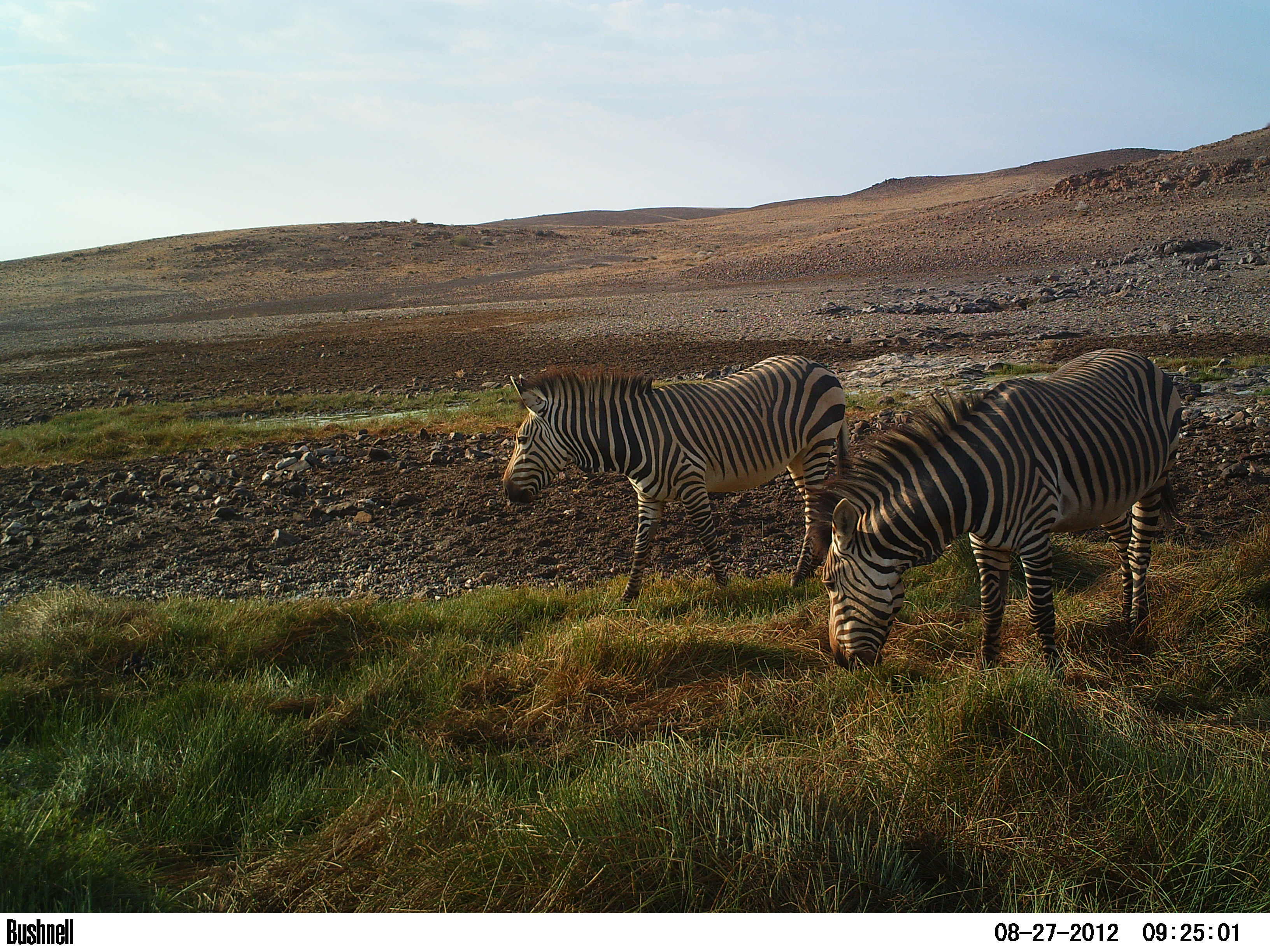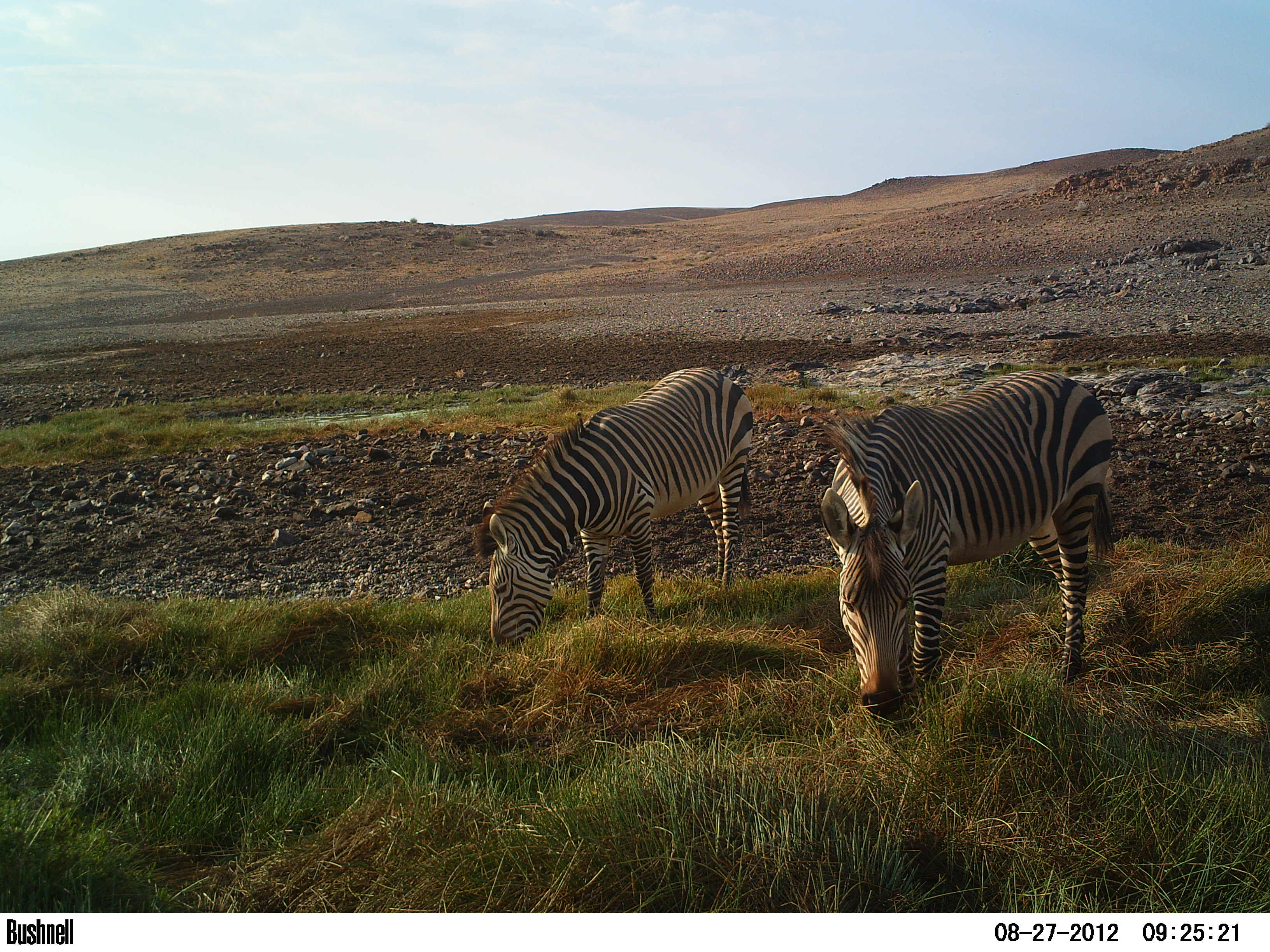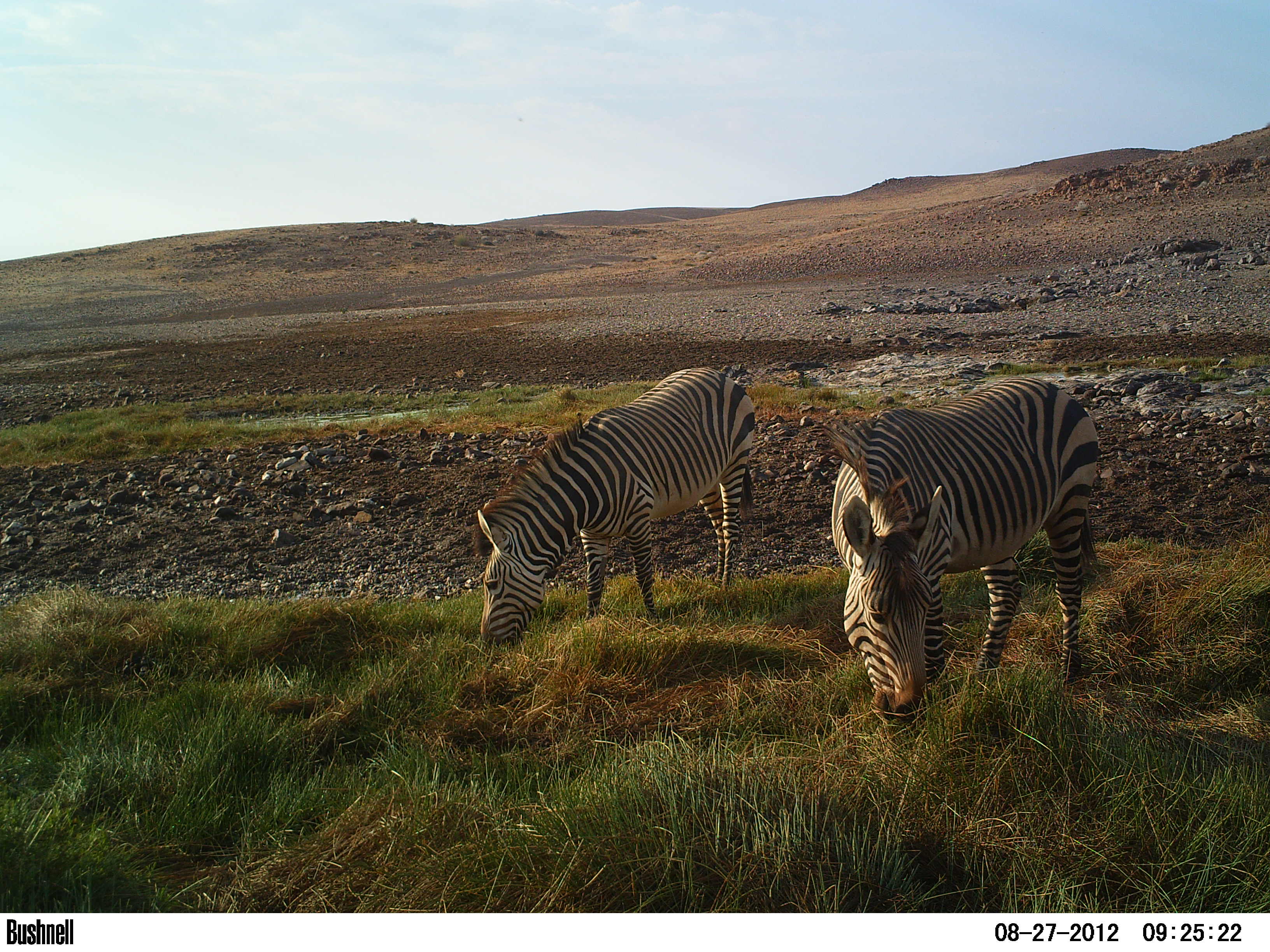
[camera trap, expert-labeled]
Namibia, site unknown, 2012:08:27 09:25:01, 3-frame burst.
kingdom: Animalia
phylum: Chordata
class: Mammalia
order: Perissodactyla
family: Equidae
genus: Equus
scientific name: Equus zebra hartmannae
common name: hartmann's mountain zebra